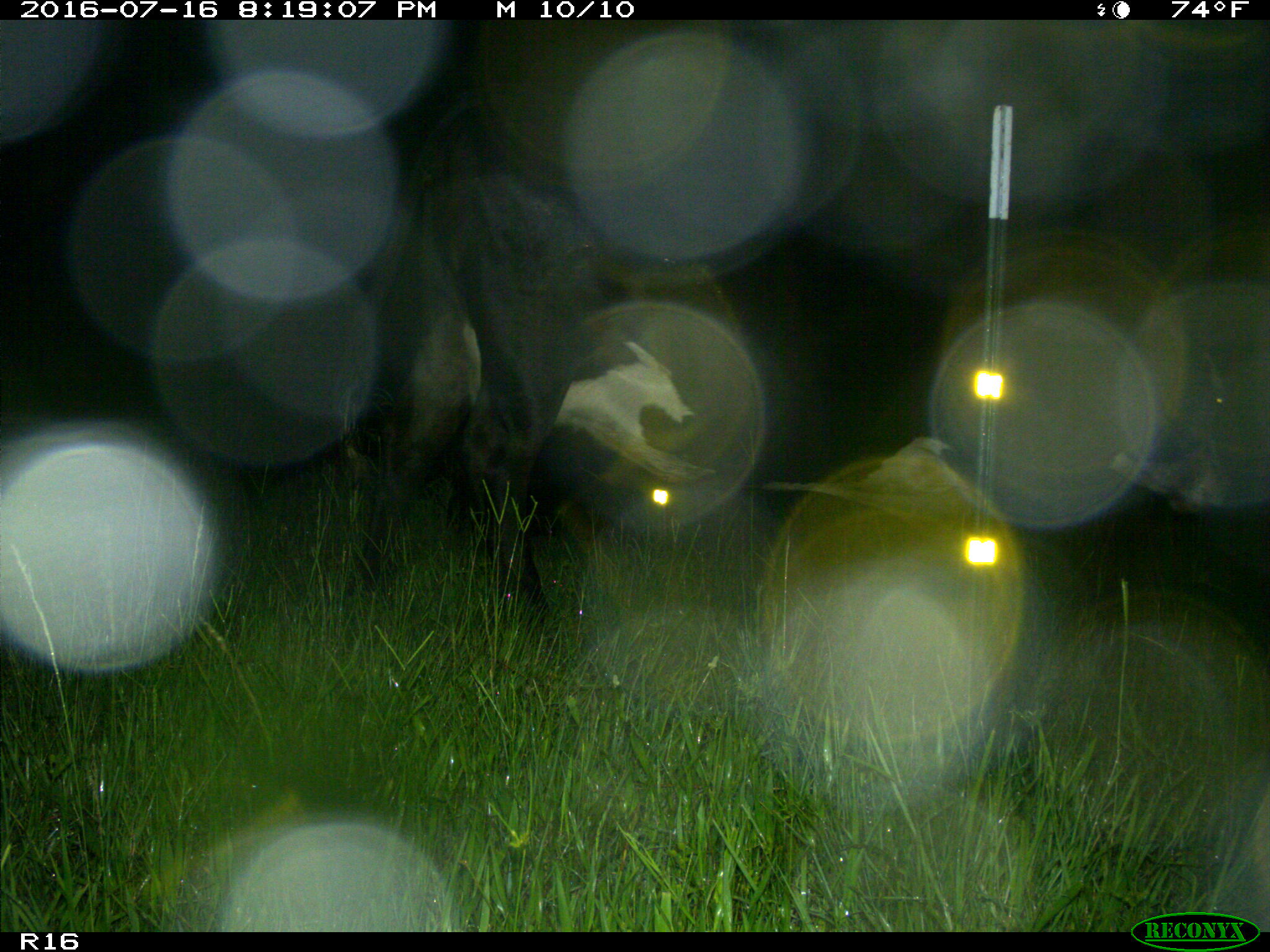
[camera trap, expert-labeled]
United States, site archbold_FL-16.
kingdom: Animalia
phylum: Chordata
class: Mammalia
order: Artiodactyla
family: Bovidae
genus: Bos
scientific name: Bos taurus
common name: domestic cow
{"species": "Bos taurus (domestic cow)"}